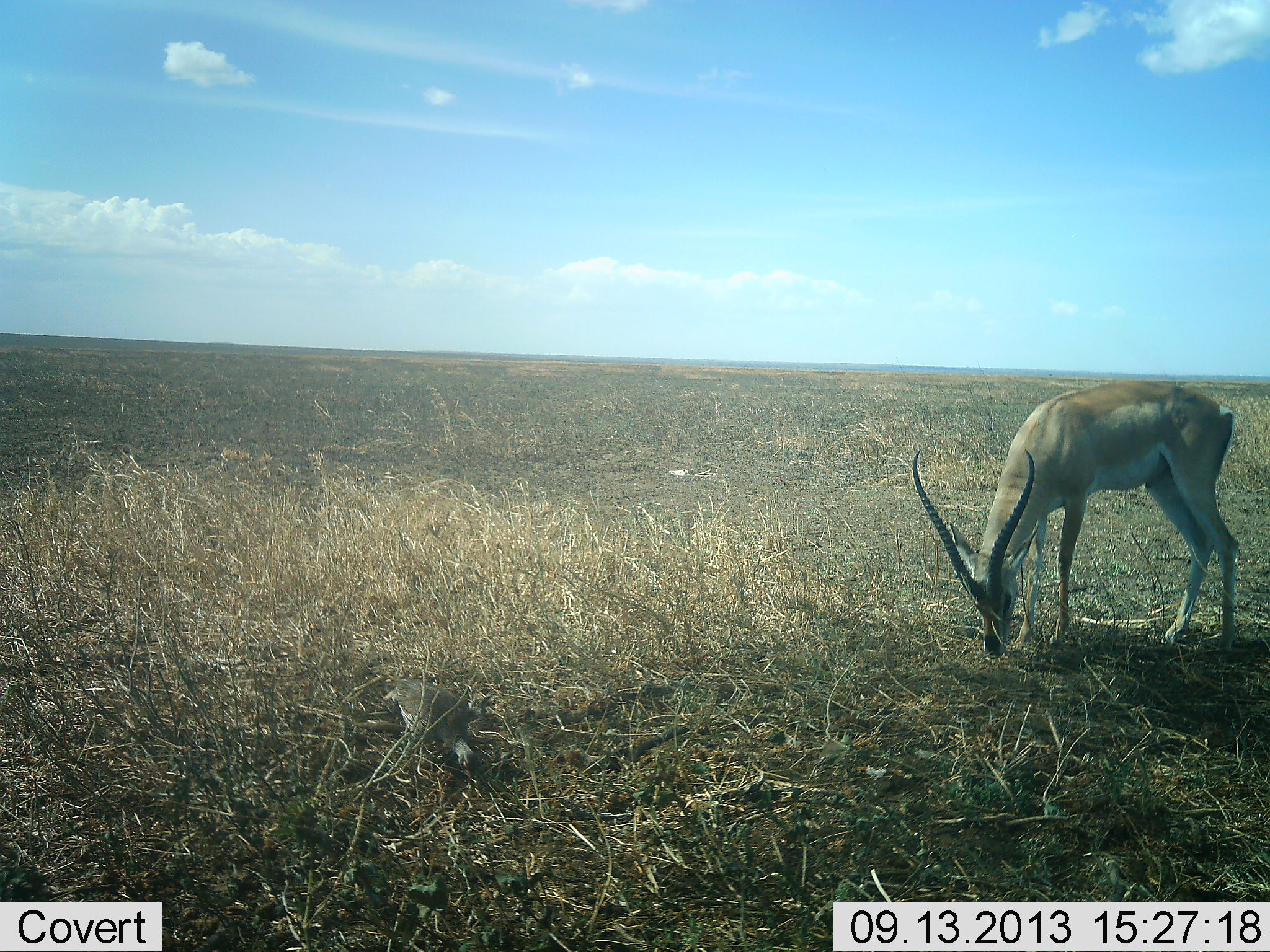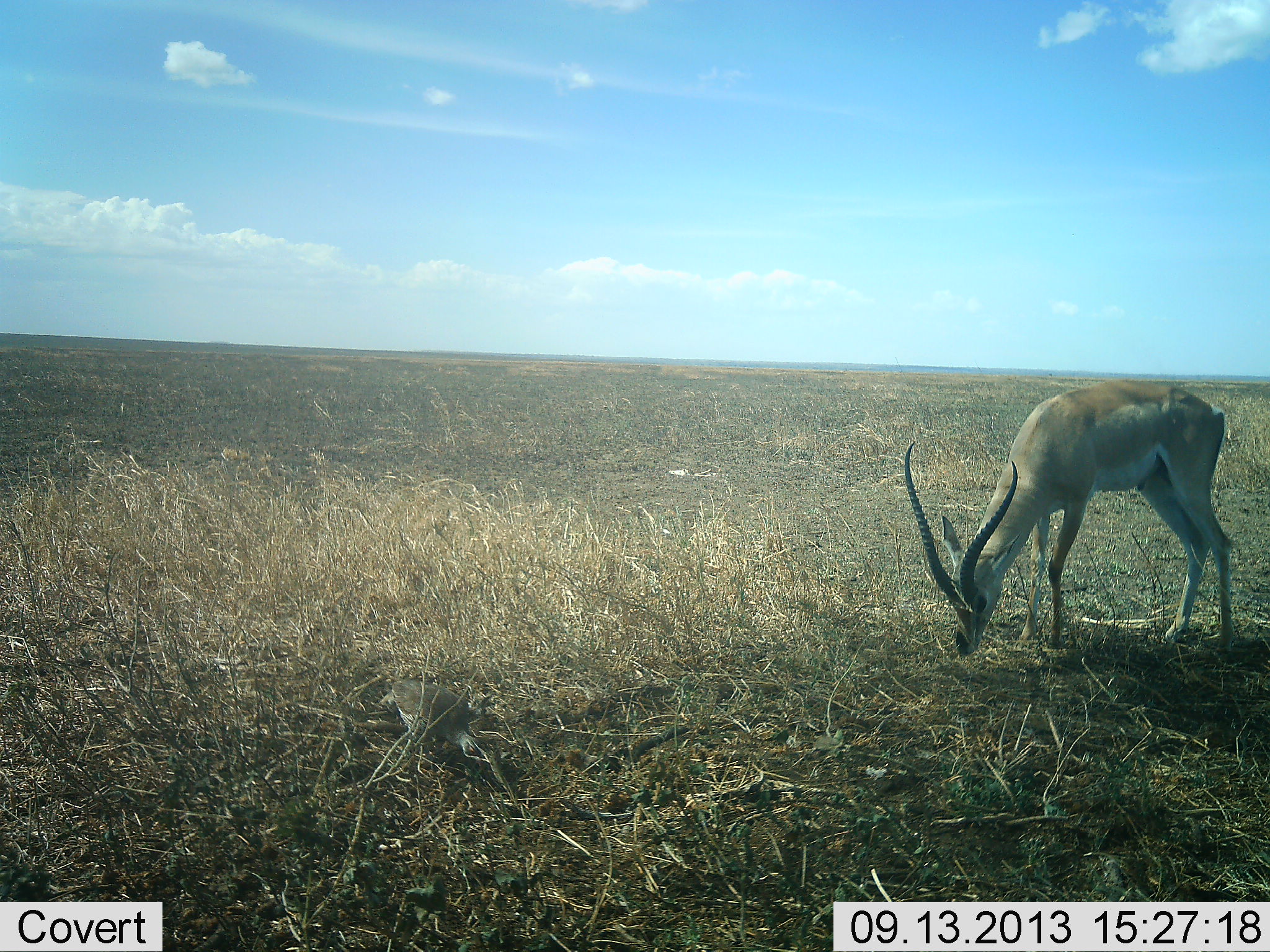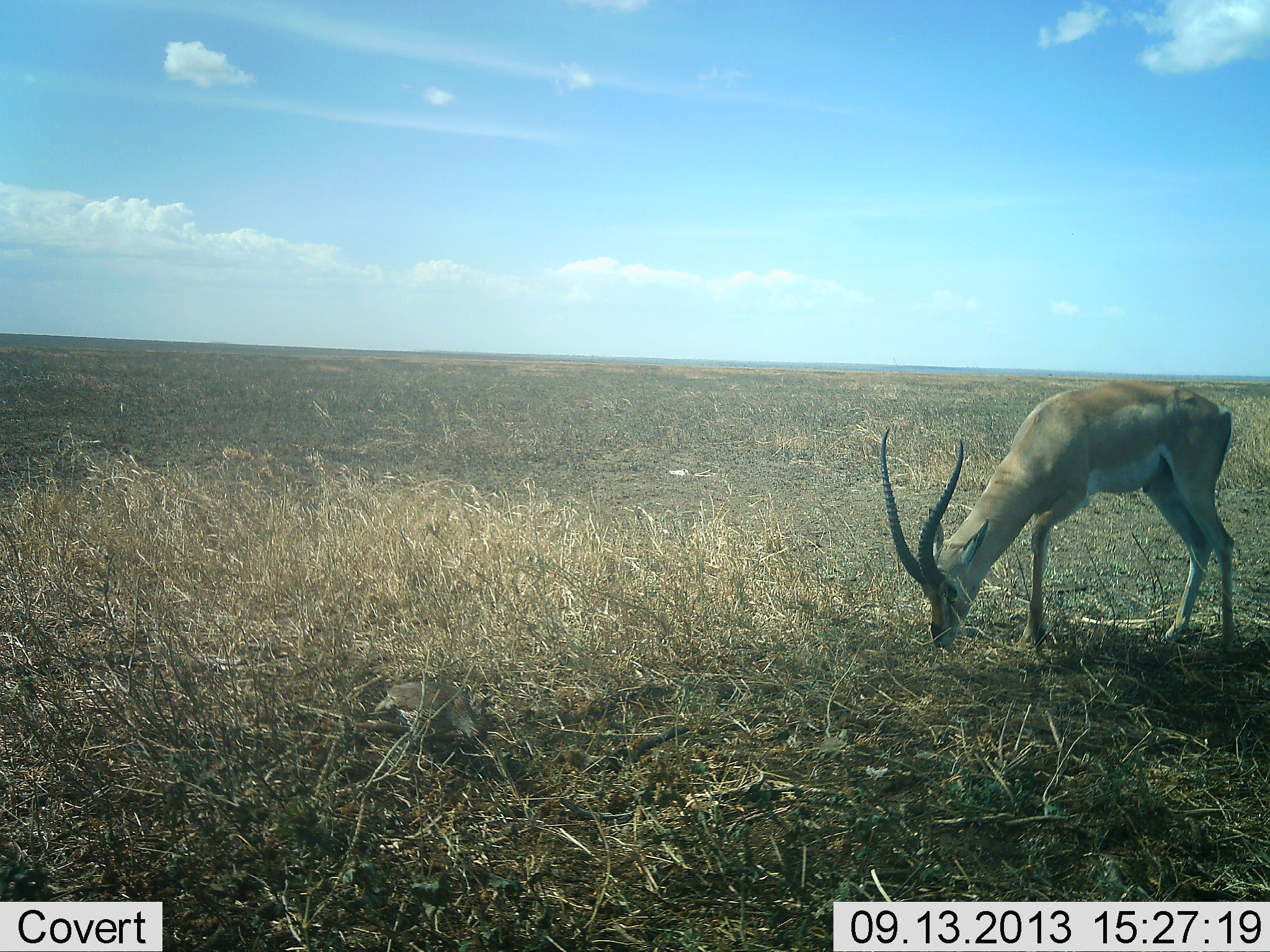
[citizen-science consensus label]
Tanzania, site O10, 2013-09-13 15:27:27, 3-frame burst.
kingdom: Animalia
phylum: Chordata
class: Mammalia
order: Artiodactyla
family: Bovidae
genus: Nanger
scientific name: Nanger granti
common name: grant's gazelle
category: gazellegrants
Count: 1.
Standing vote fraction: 22%.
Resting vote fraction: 0%.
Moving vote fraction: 0%.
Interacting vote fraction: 0%.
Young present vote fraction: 0%.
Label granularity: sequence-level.